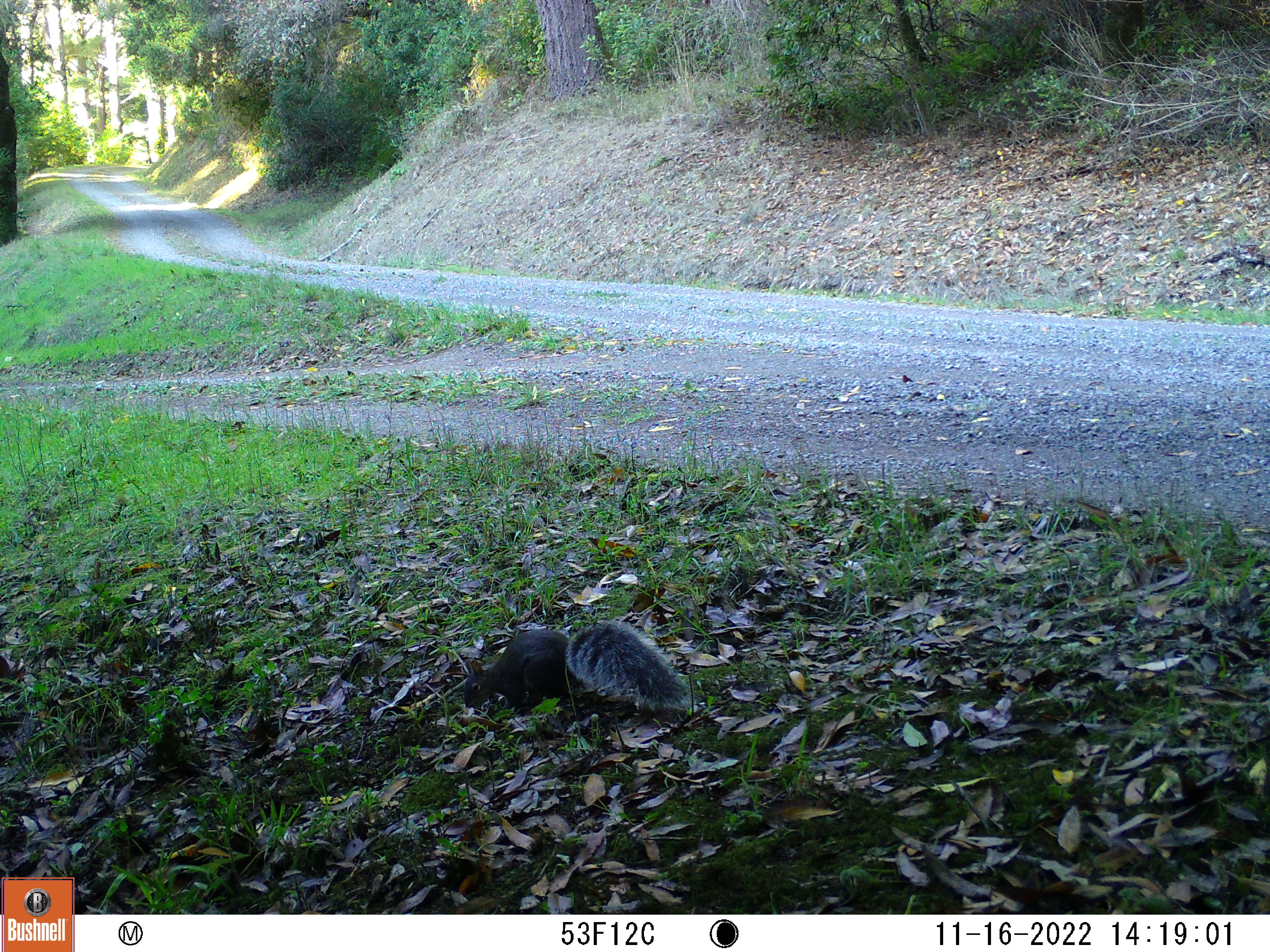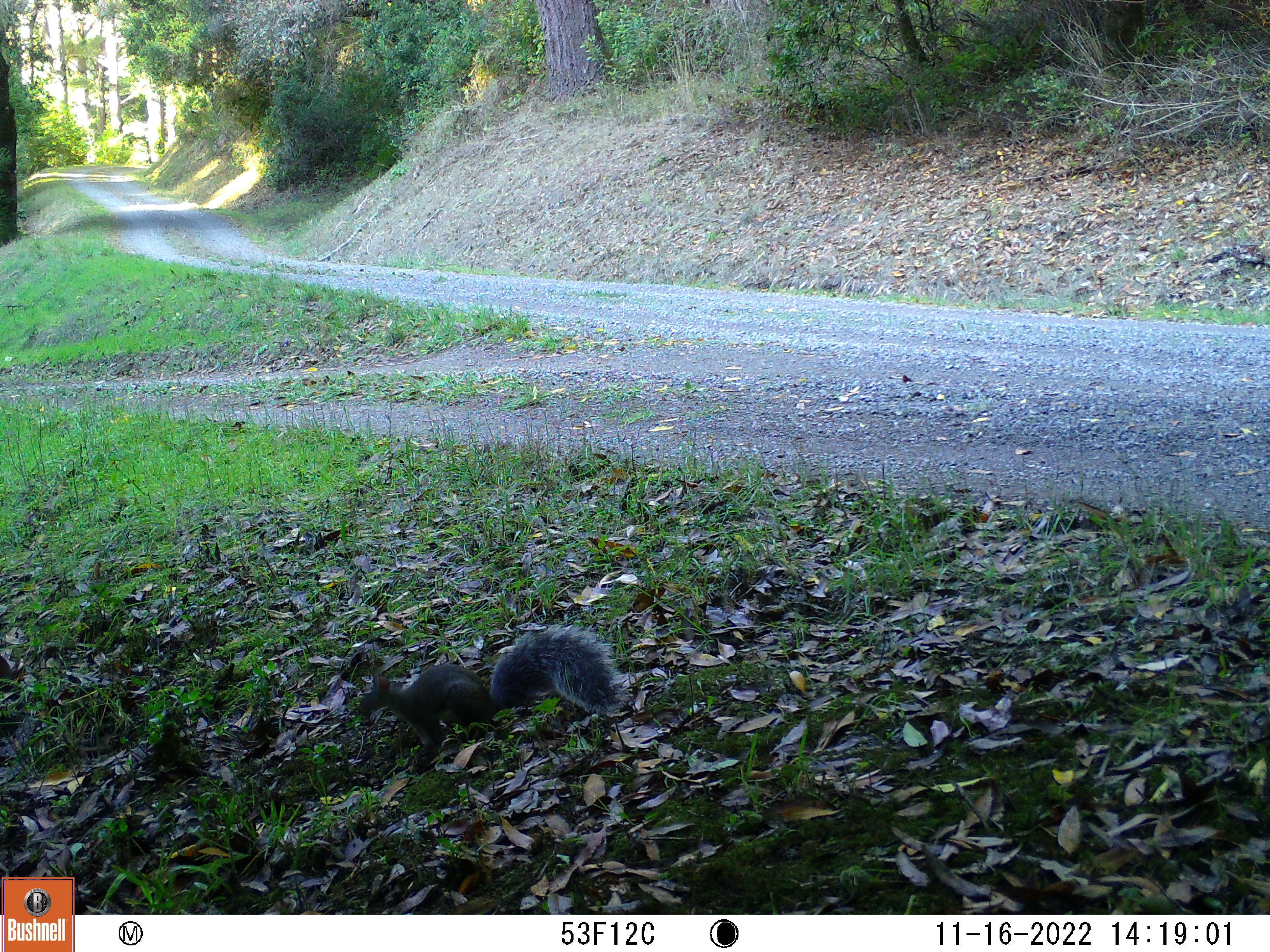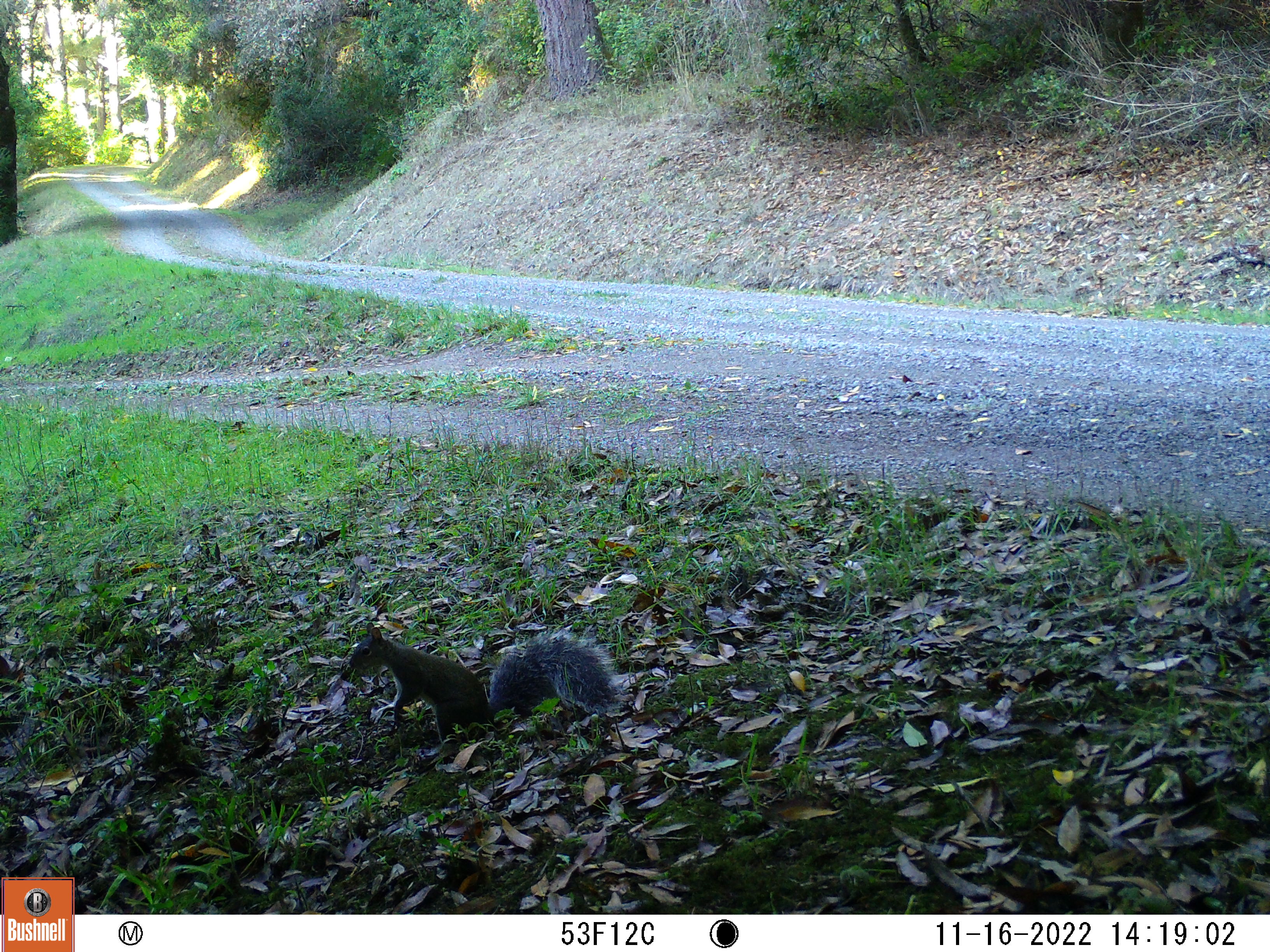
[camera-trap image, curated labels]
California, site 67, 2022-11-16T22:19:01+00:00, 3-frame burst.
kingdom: Animalia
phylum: Chordata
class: Mammalia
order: Rodentia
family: Sciuridae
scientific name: Sciuridae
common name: squirrel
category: unknown squirrel